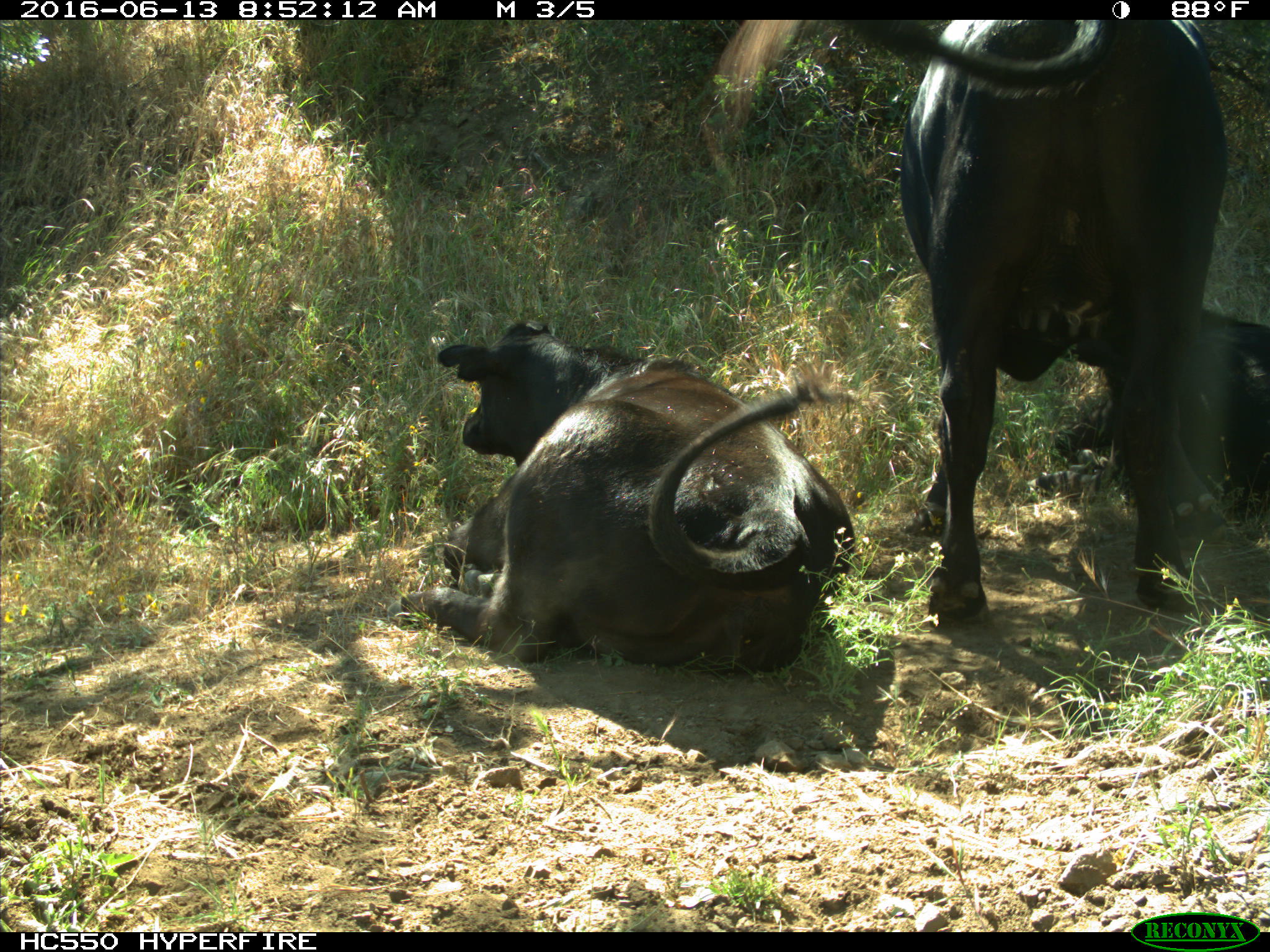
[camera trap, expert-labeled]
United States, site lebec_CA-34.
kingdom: Animalia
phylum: Chordata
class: Mammalia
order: Artiodactyla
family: Bovidae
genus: Bos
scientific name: Bos taurus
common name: domestic cow